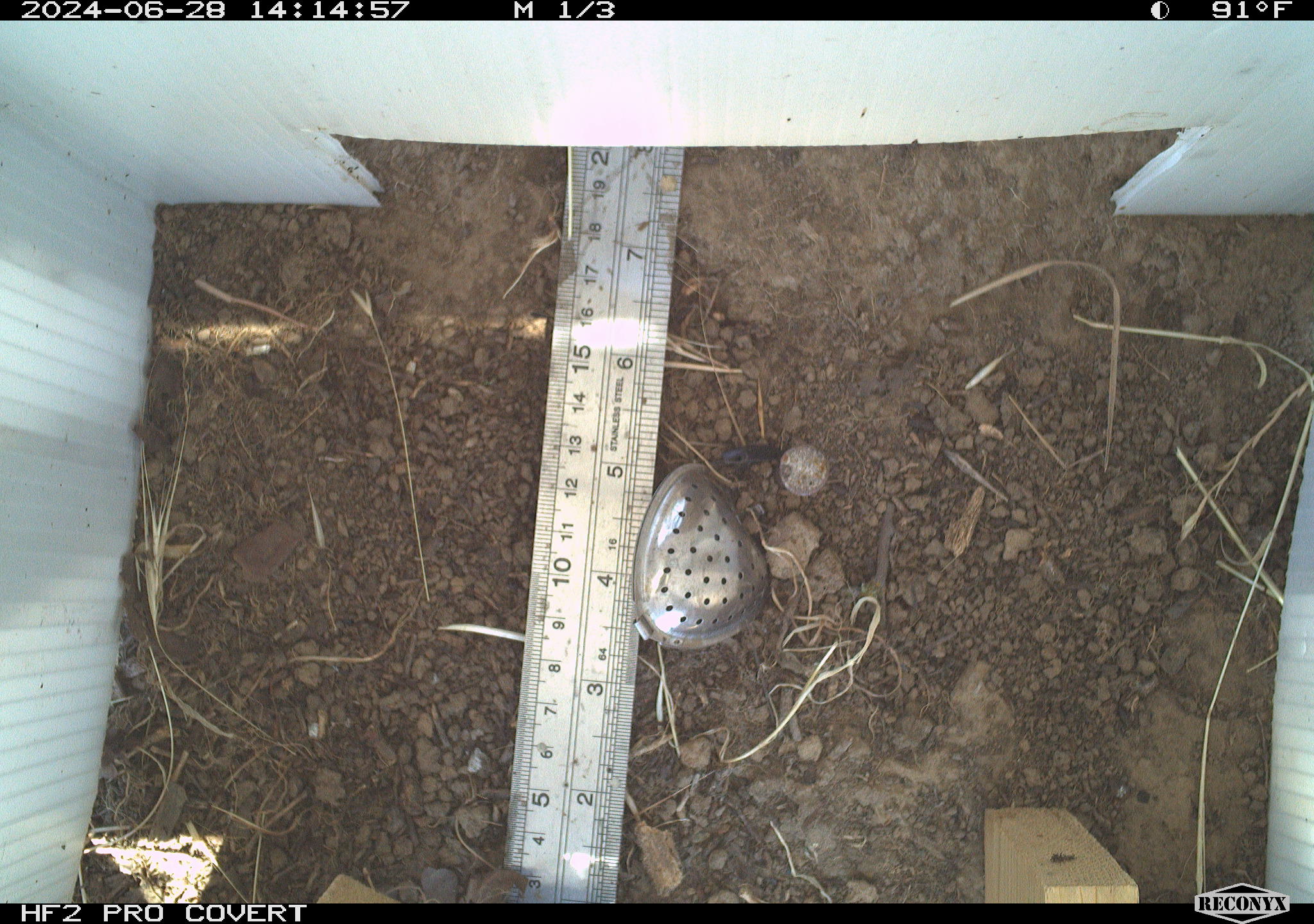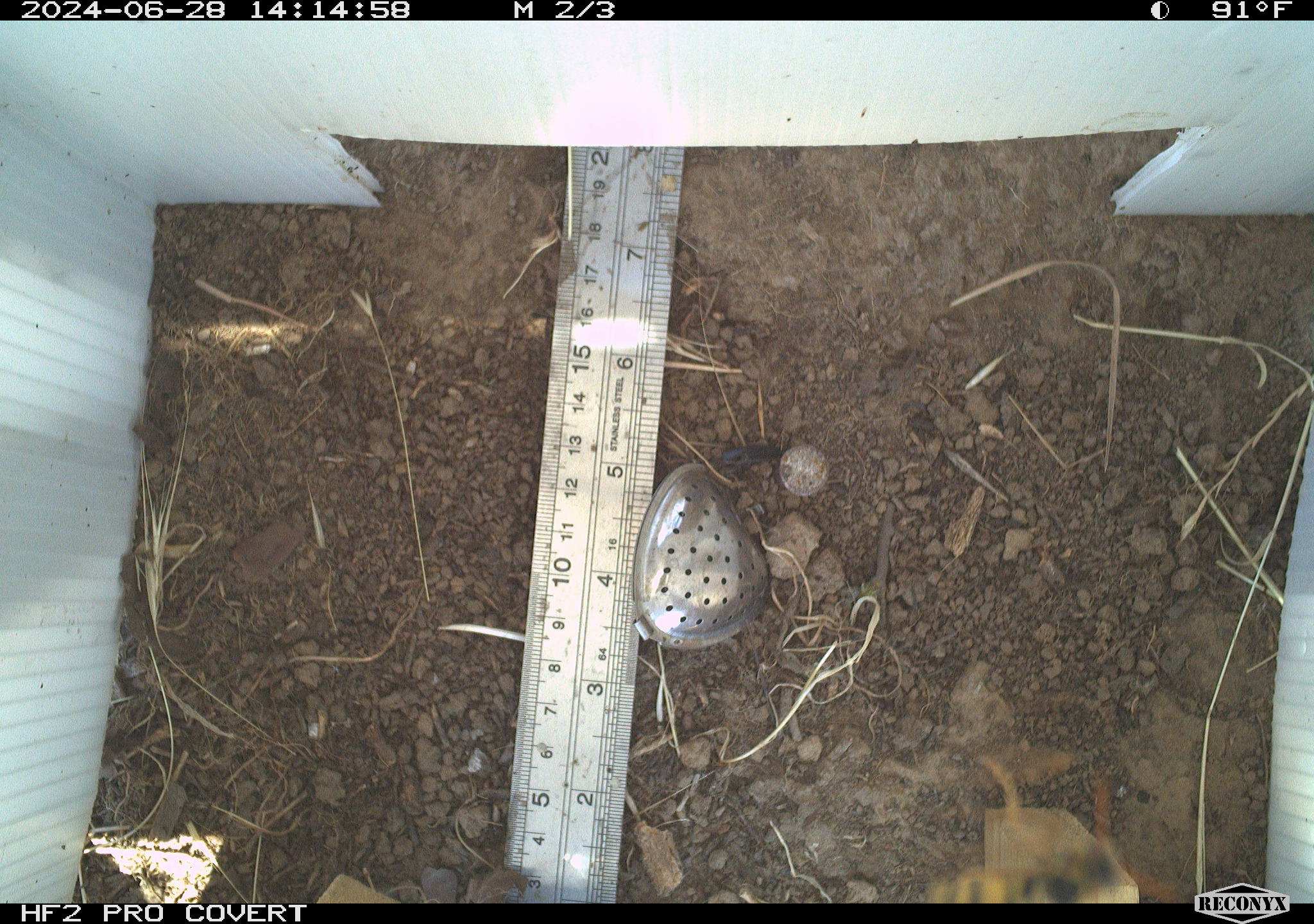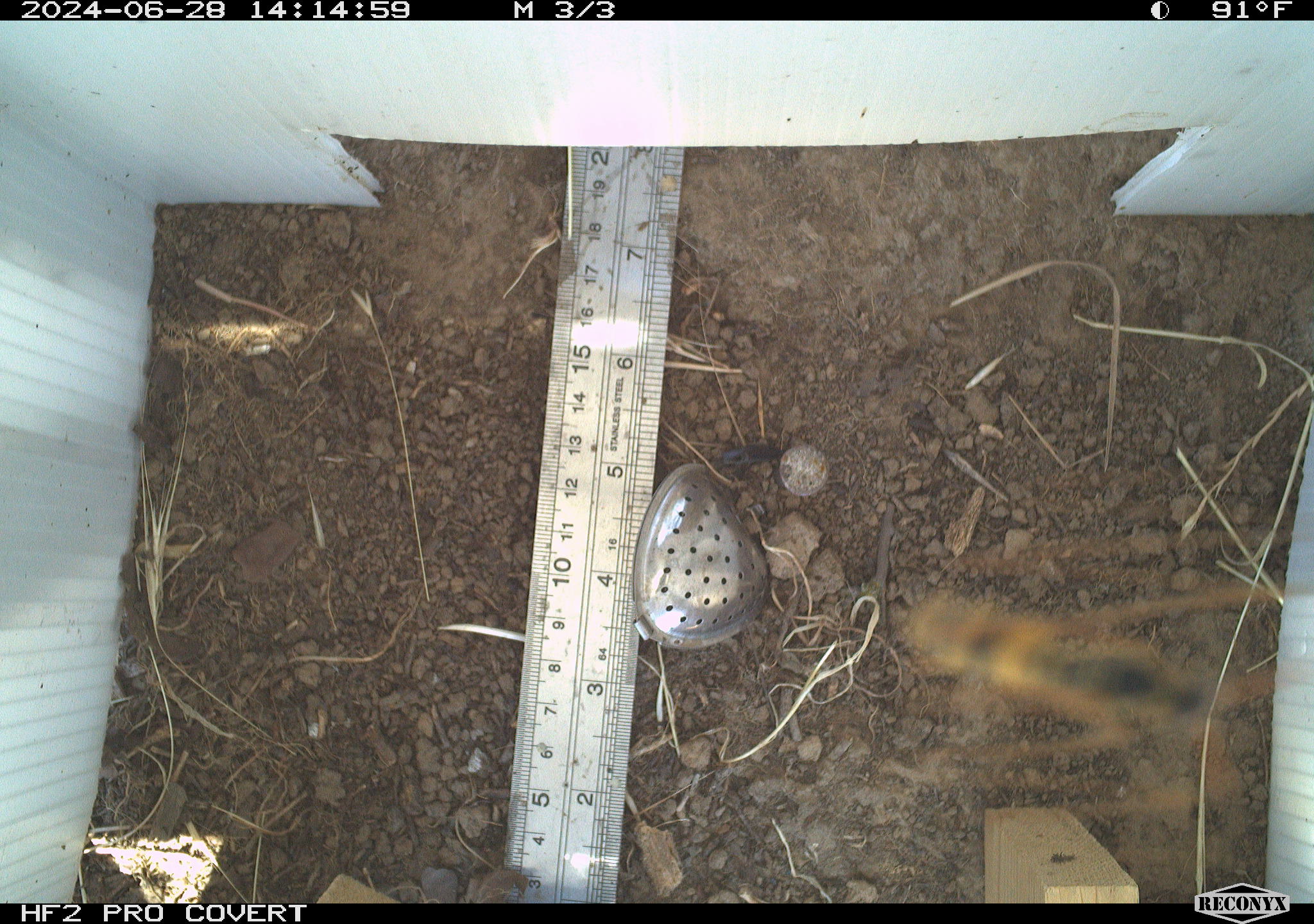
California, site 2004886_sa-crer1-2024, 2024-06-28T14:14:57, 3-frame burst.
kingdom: Animalia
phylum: Arthropoda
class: Insecta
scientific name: Insecta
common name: insect